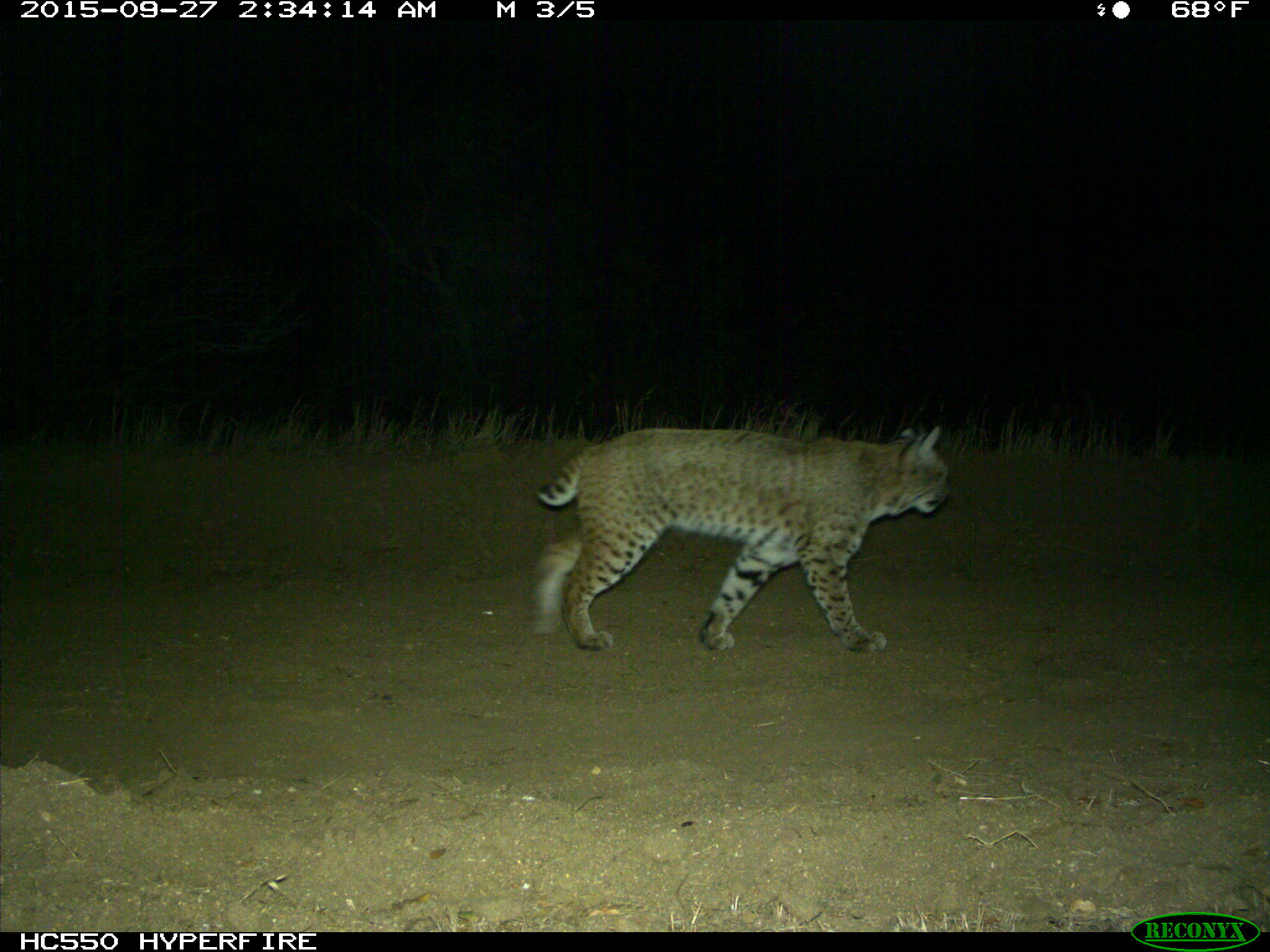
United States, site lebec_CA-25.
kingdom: Animalia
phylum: Chordata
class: Mammalia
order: Carnivora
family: Felidae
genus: Lynx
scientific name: Lynx rufus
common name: bobcat